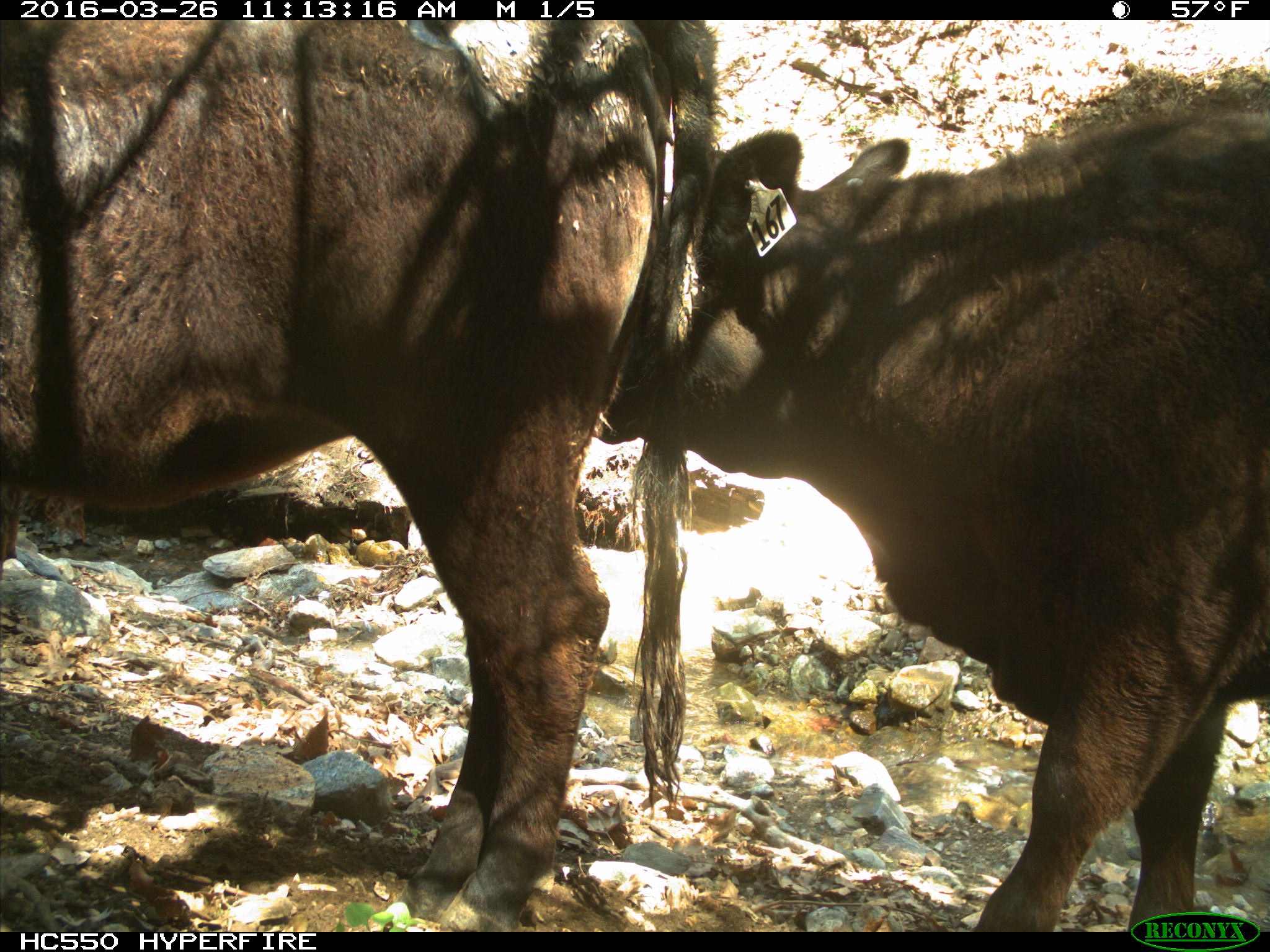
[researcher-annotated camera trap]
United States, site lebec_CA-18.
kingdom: Animalia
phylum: Chordata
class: Mammalia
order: Artiodactyla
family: Bovidae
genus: Bos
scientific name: Bos taurus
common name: domestic cow